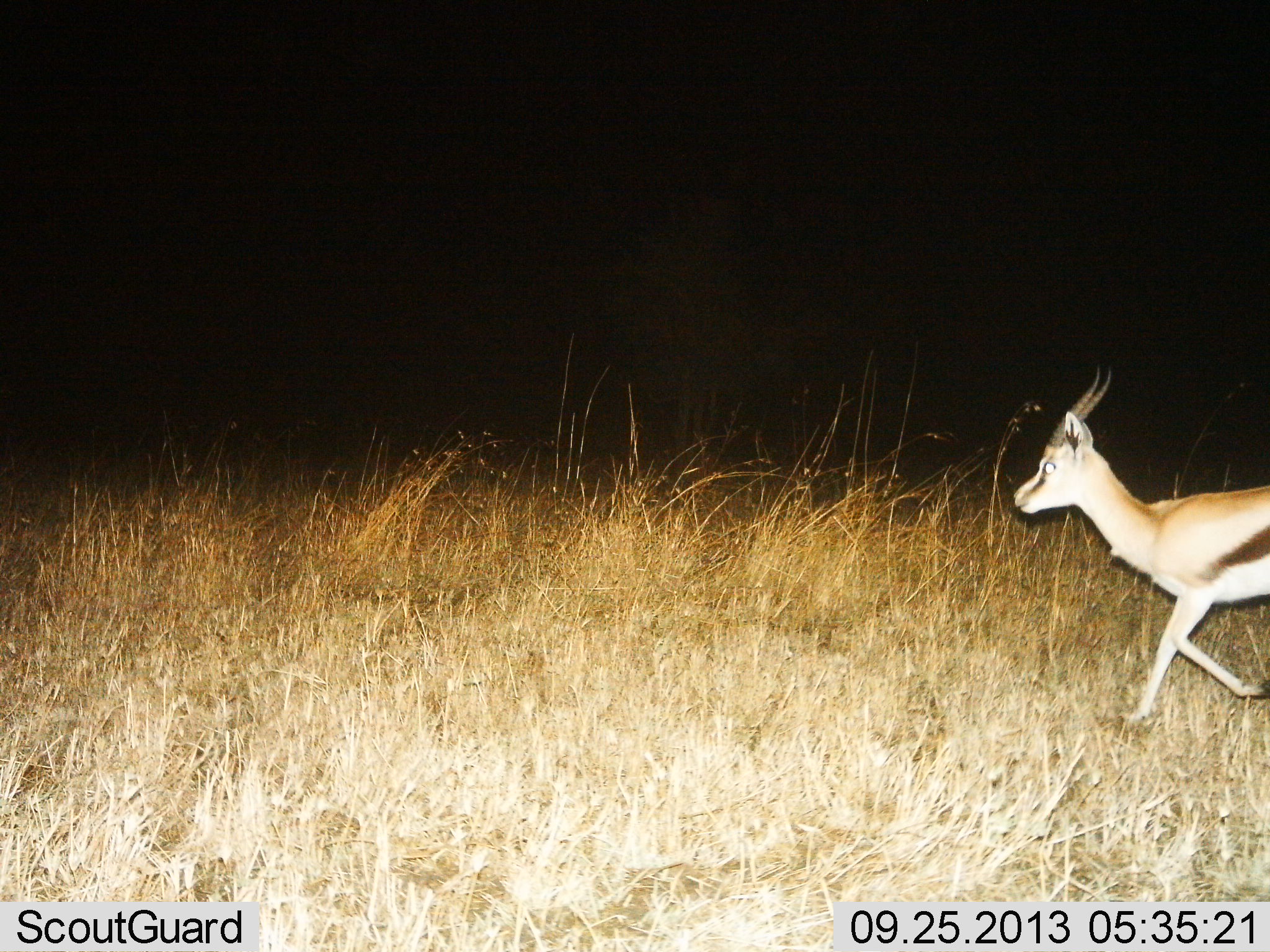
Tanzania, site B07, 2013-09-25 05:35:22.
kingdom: Animalia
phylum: Chordata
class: Mammalia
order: Artiodactyla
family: Bovidae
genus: Eudorcas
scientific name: Eudorcas thomsonii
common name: thomson's gazelle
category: gazellethomsons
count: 1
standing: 3%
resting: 0%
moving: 97%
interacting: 0%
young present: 0%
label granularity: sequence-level